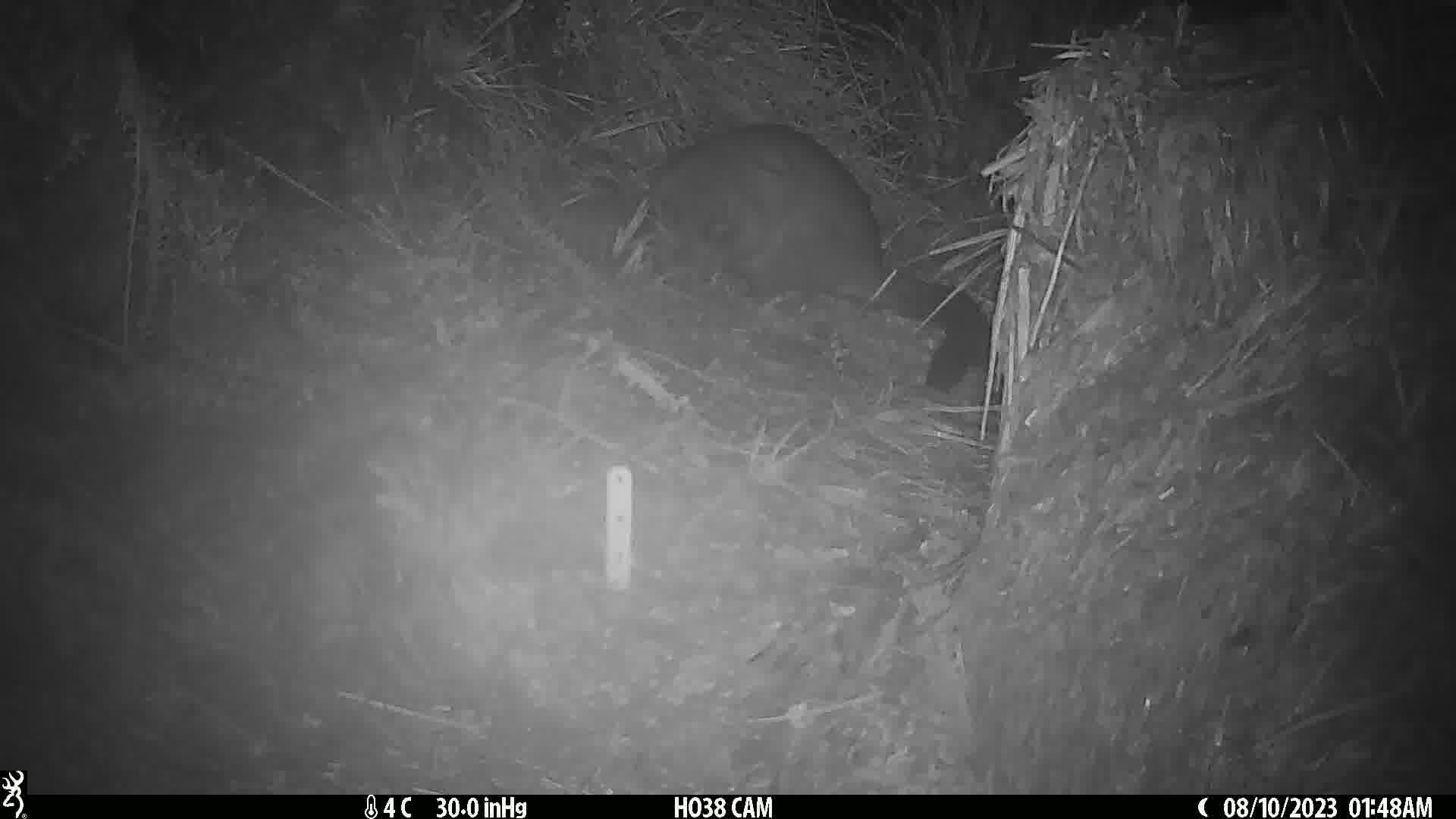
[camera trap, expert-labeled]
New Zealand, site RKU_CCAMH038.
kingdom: Animalia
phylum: Chordata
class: Mammalia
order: Diprotodontia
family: Phalangeridae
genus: Trichosurus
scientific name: Trichosurus vulpecula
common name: common brushtail possum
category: possum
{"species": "possum (common brushtail possum) (Trichosurus vulpecula)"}